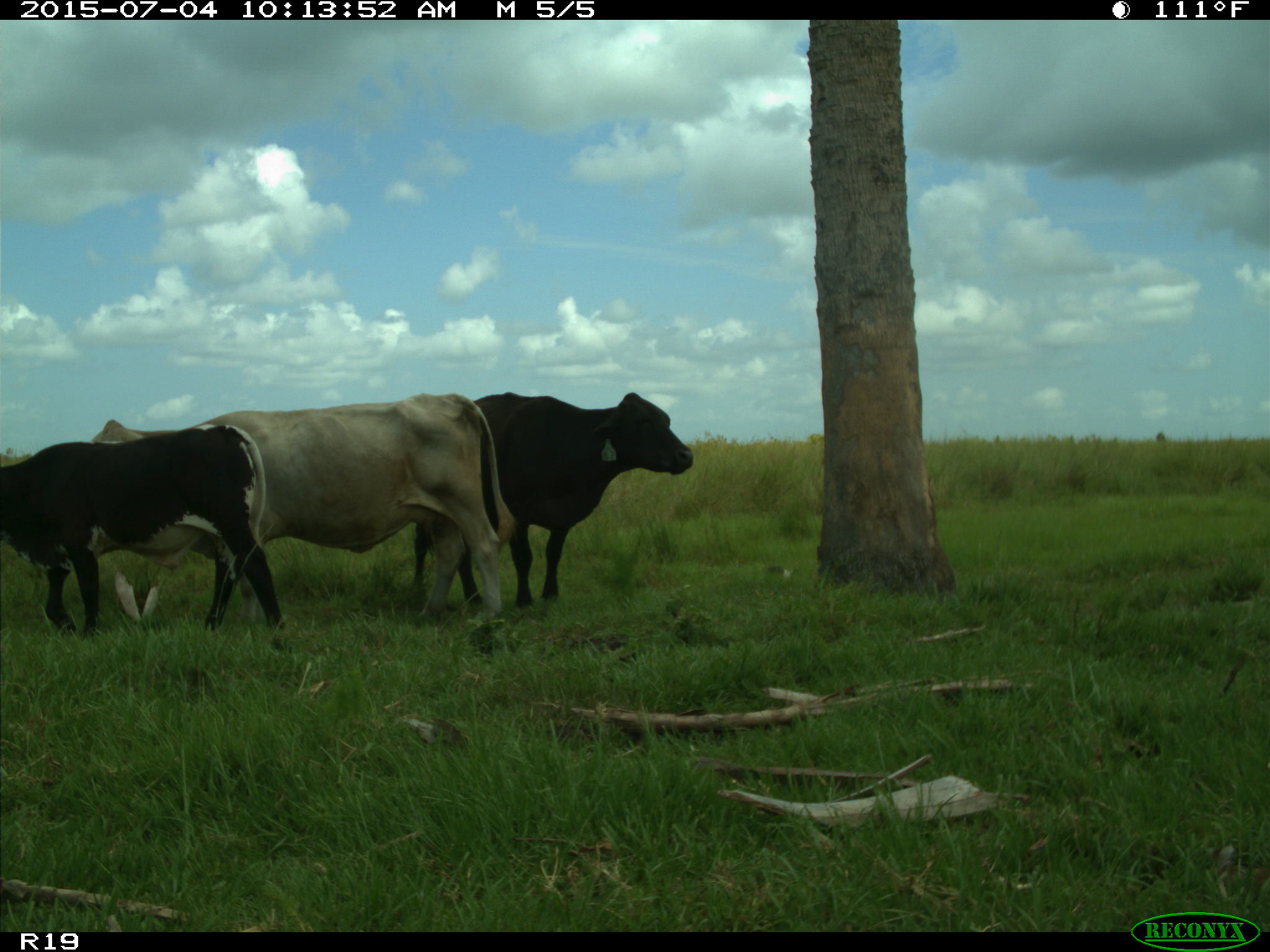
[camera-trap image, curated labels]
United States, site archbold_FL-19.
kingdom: Animalia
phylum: Chordata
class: Mammalia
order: Artiodactyla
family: Bovidae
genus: Bos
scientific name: Bos taurus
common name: domestic cow